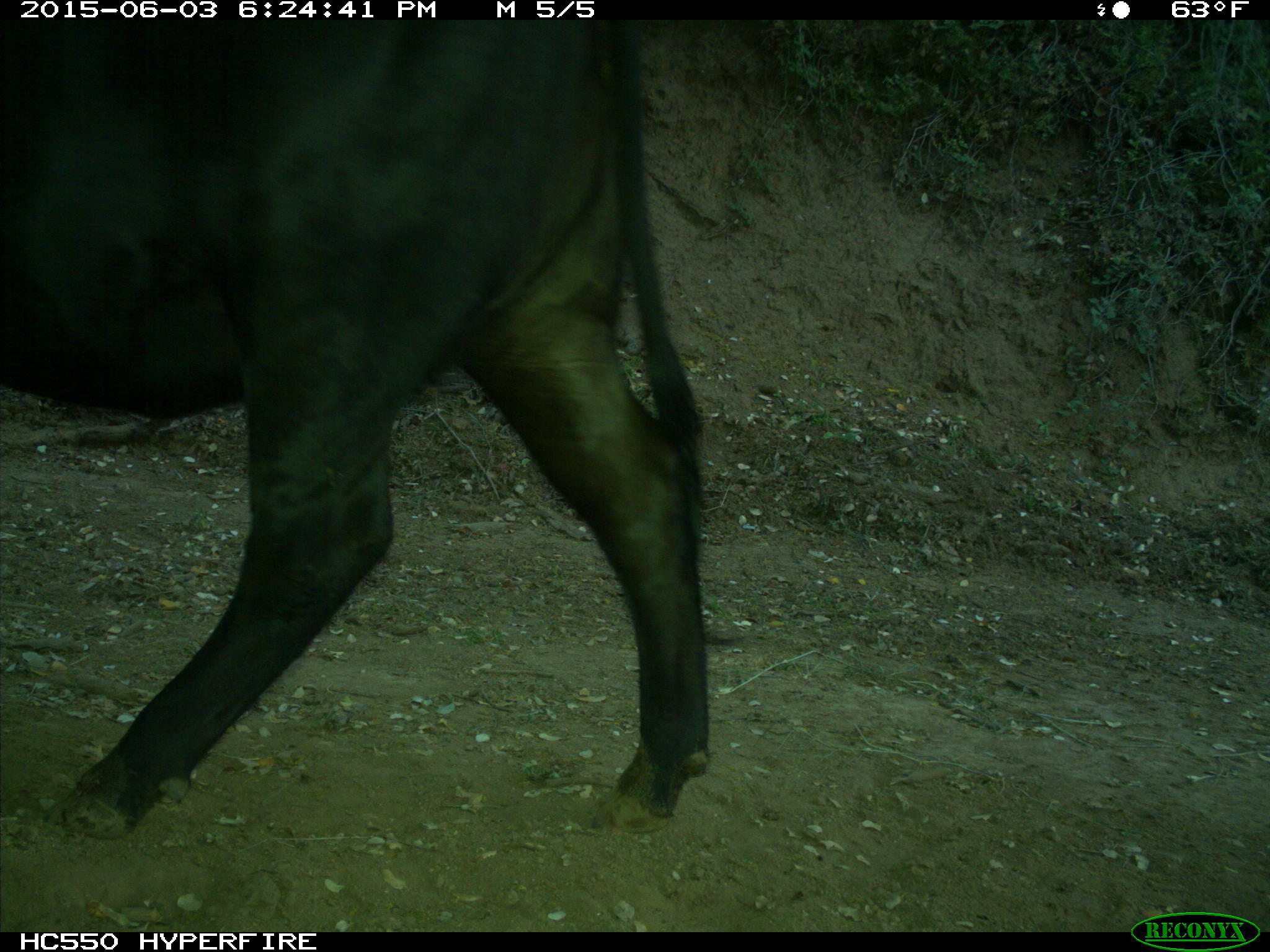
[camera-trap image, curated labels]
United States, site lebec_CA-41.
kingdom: Animalia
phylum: Chordata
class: Mammalia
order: Artiodactyla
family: Bovidae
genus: Bos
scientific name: Bos taurus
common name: domestic cow